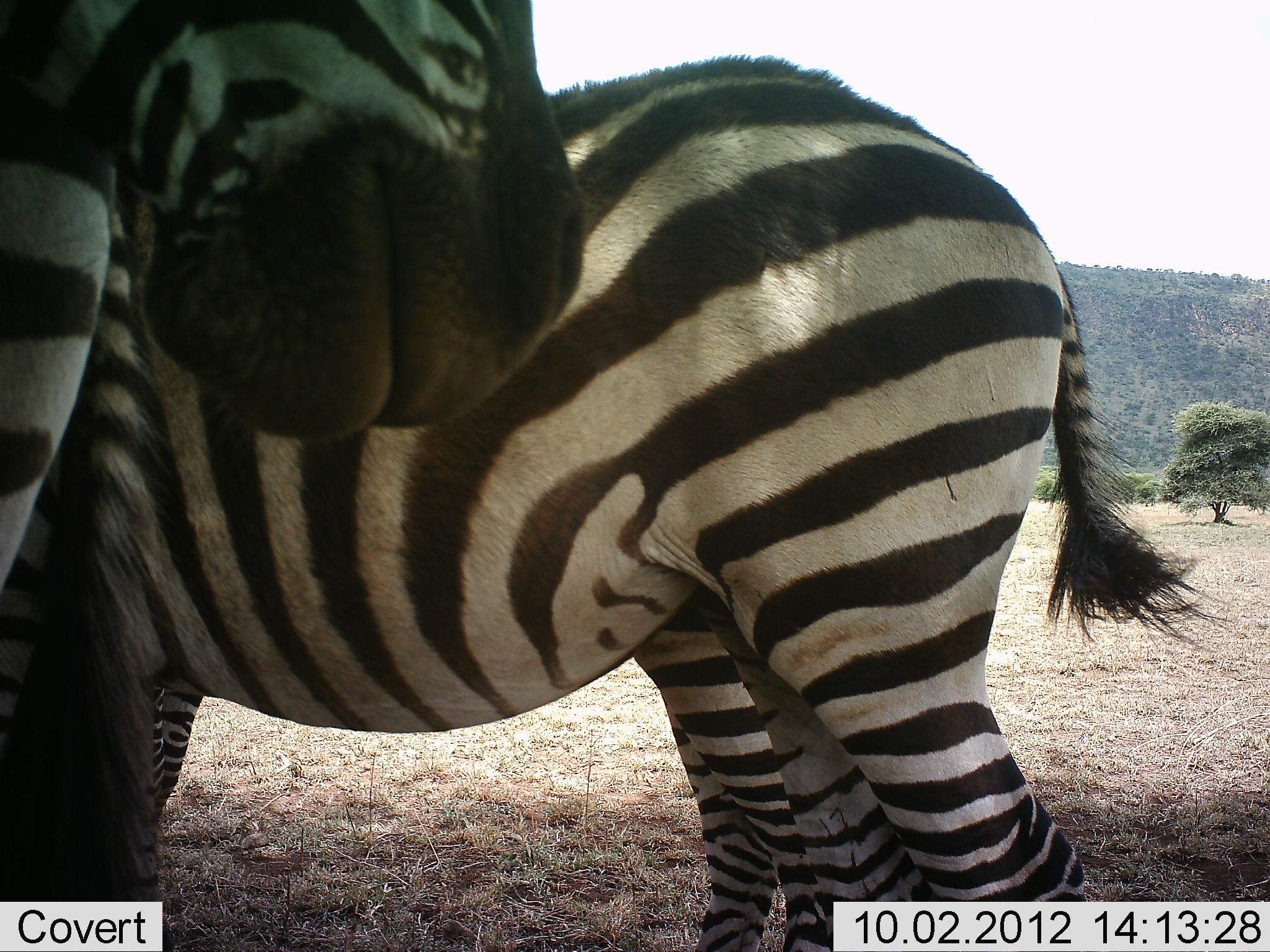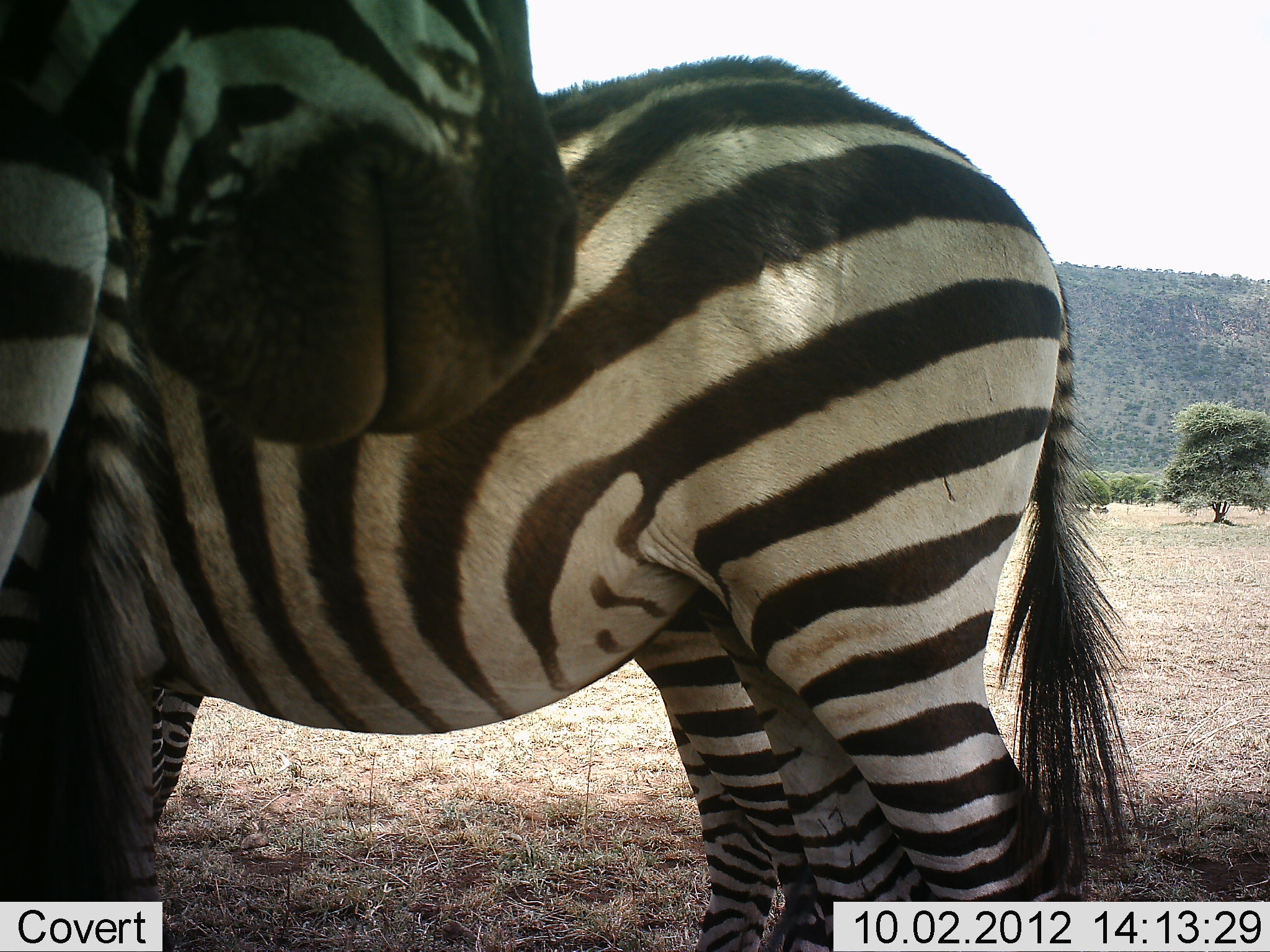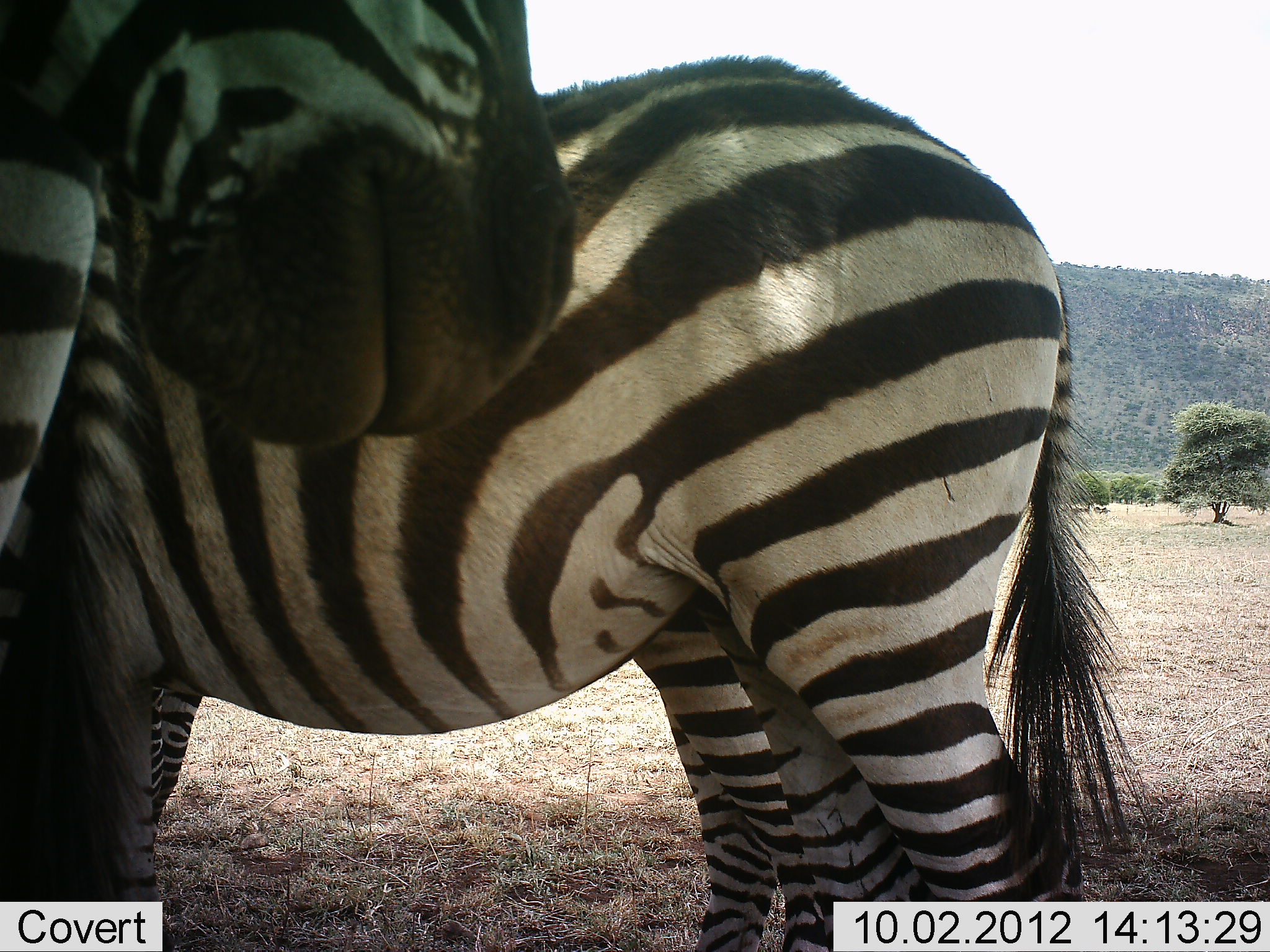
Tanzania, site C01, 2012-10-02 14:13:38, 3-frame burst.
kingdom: Animalia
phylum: Chordata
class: Mammalia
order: Perissodactyla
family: Equidae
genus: Equus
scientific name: Equus quagga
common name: plains zebra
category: zebra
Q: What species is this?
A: Zebra (plains zebra) (Equus quagga).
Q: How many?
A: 3.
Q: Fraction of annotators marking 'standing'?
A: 100%.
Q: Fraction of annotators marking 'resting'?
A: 0%.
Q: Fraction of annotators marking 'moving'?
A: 0%.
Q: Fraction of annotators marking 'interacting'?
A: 10%.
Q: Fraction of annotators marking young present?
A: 0%.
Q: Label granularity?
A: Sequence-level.